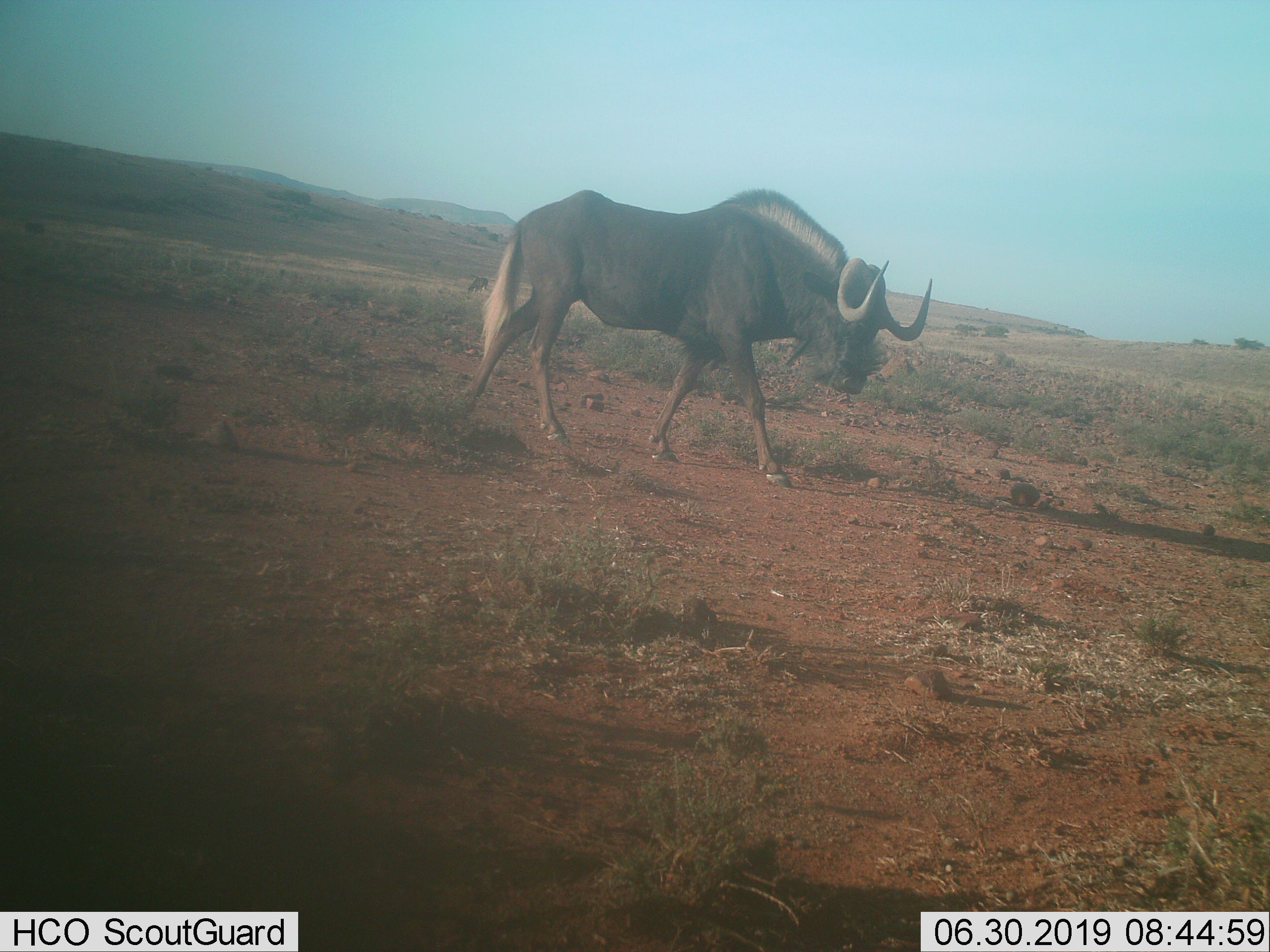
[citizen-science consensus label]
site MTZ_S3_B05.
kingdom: Animalia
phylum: Chordata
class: Mammalia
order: Artiodactyla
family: Bovidae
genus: Connochaetes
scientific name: Connochaetes gnou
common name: black wildebeest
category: wildebeestblack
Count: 1.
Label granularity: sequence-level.